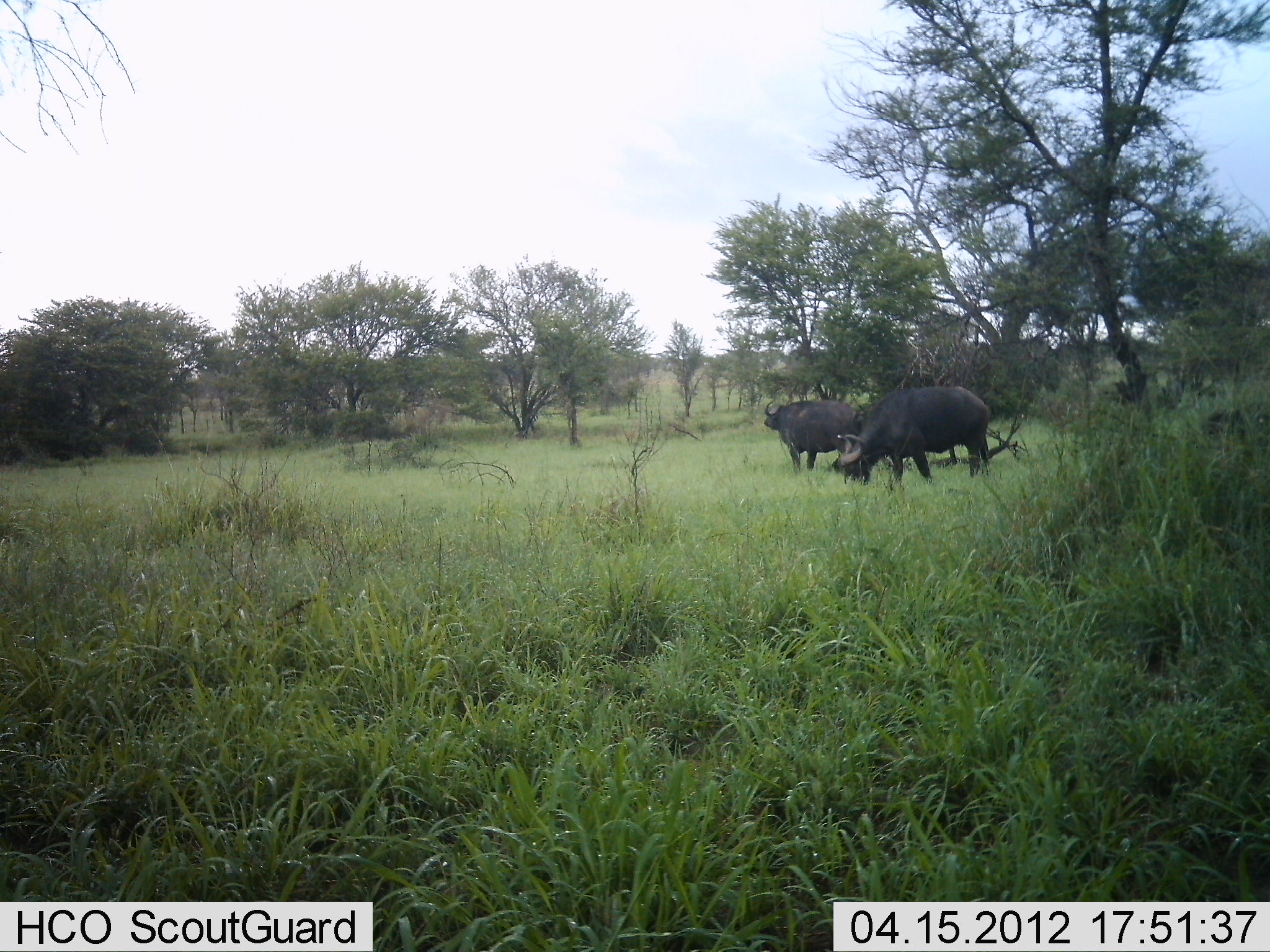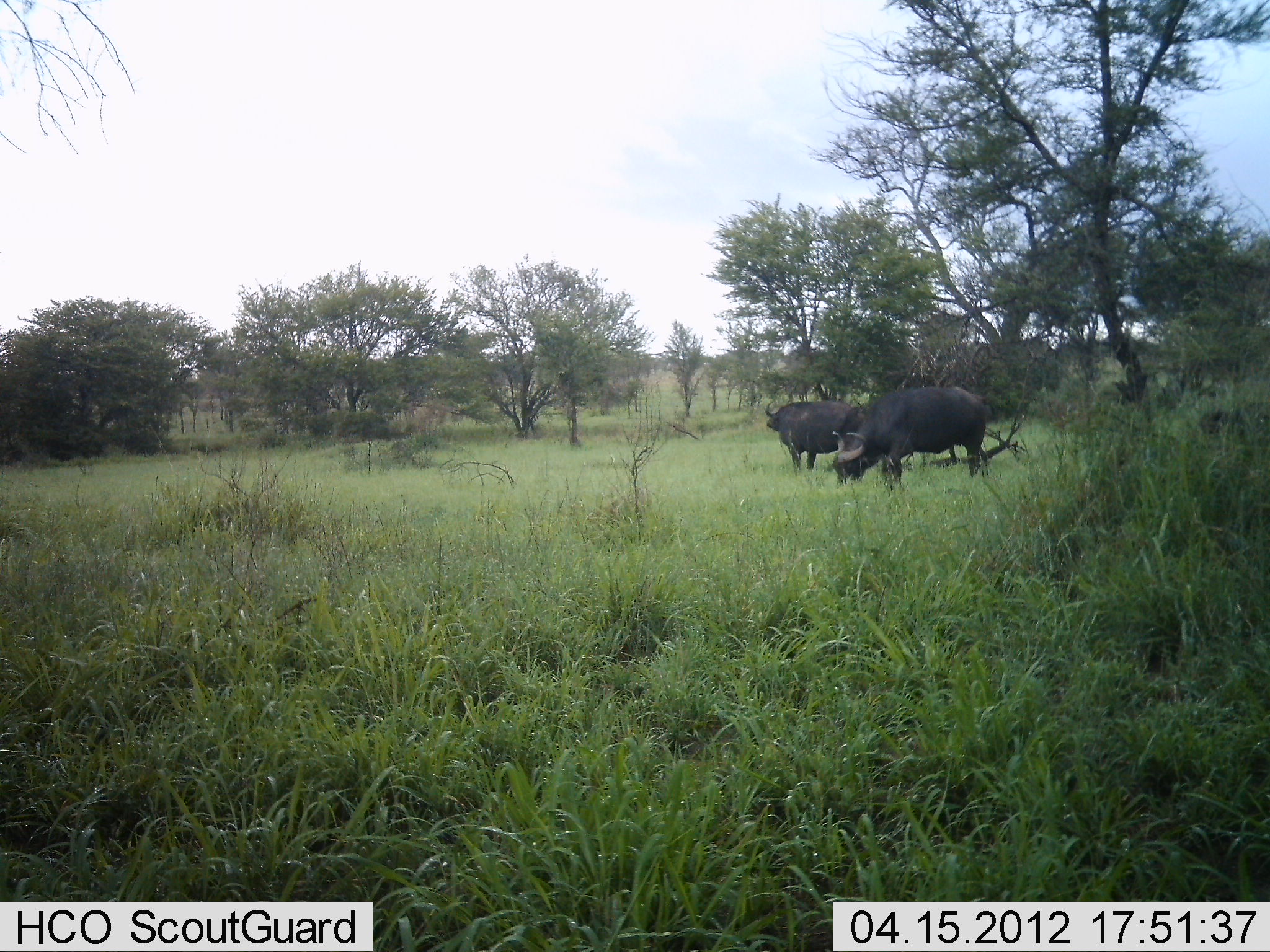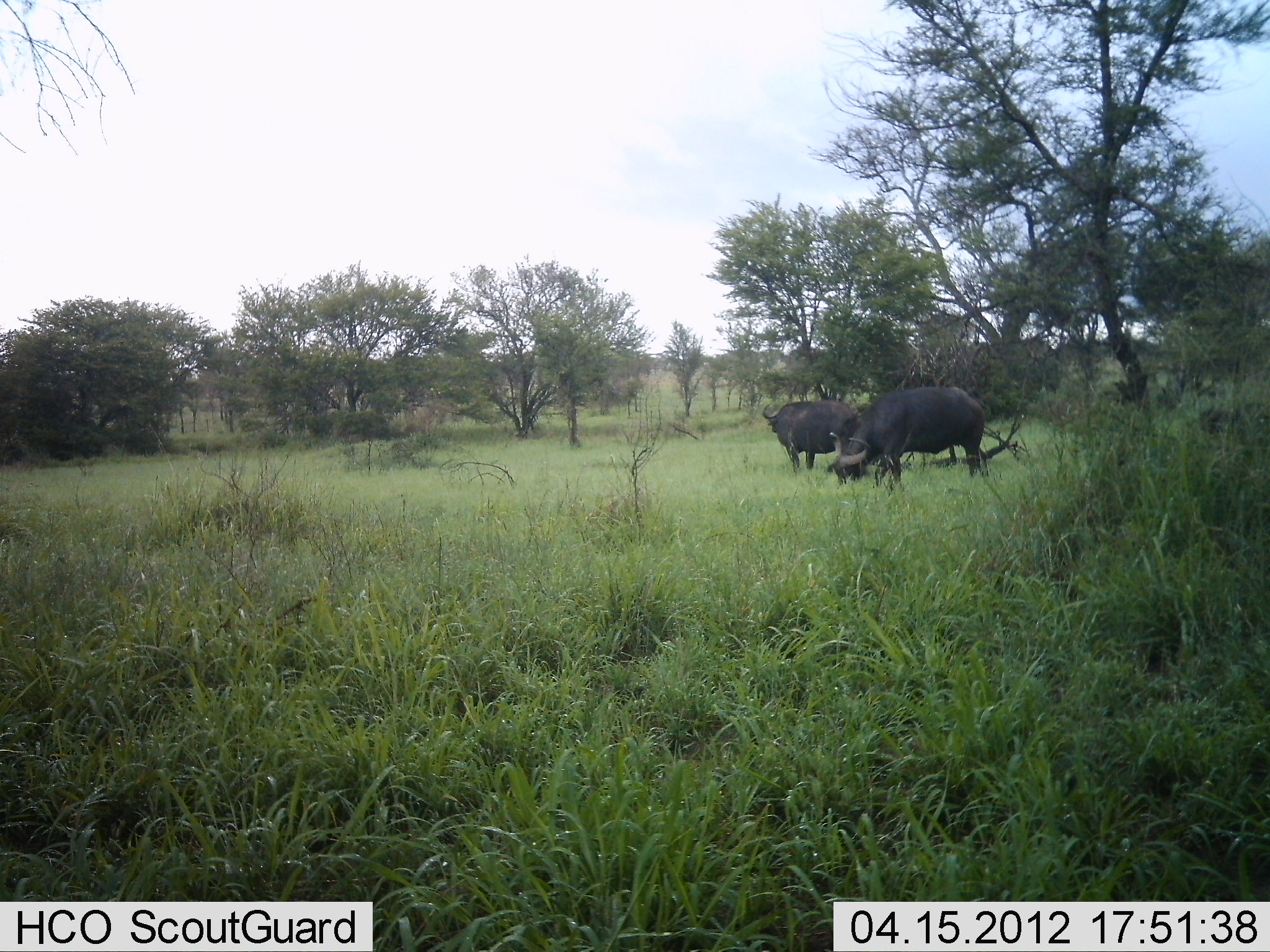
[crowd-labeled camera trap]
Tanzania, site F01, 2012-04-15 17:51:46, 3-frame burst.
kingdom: Animalia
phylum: Chordata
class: Mammalia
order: Artiodactyla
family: Bovidae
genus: Syncerus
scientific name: Syncerus caffer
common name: cape buffalo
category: buffalo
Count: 2.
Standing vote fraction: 45%.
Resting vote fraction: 0%.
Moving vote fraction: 0%.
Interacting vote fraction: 0%.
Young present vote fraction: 0%.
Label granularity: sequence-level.